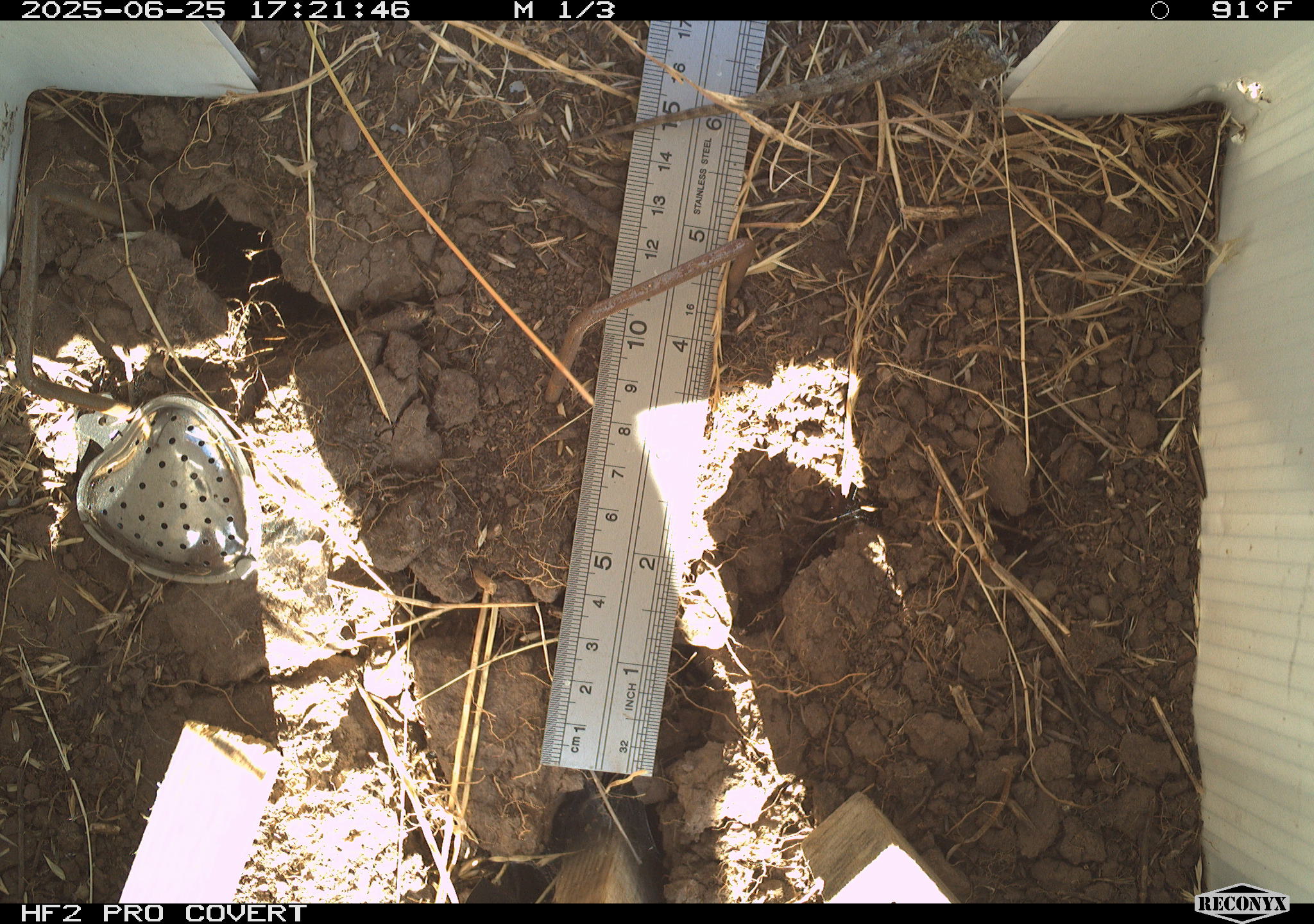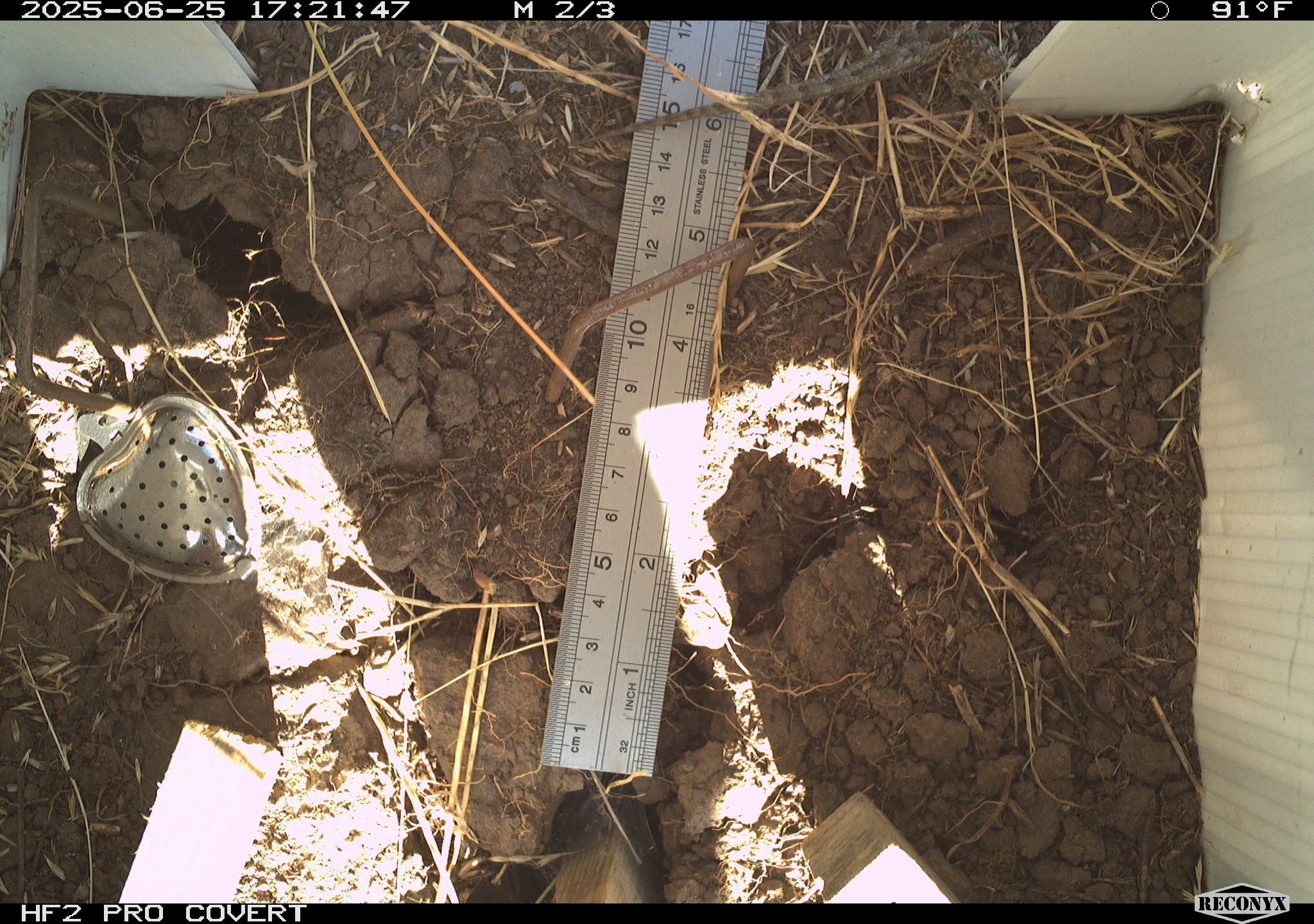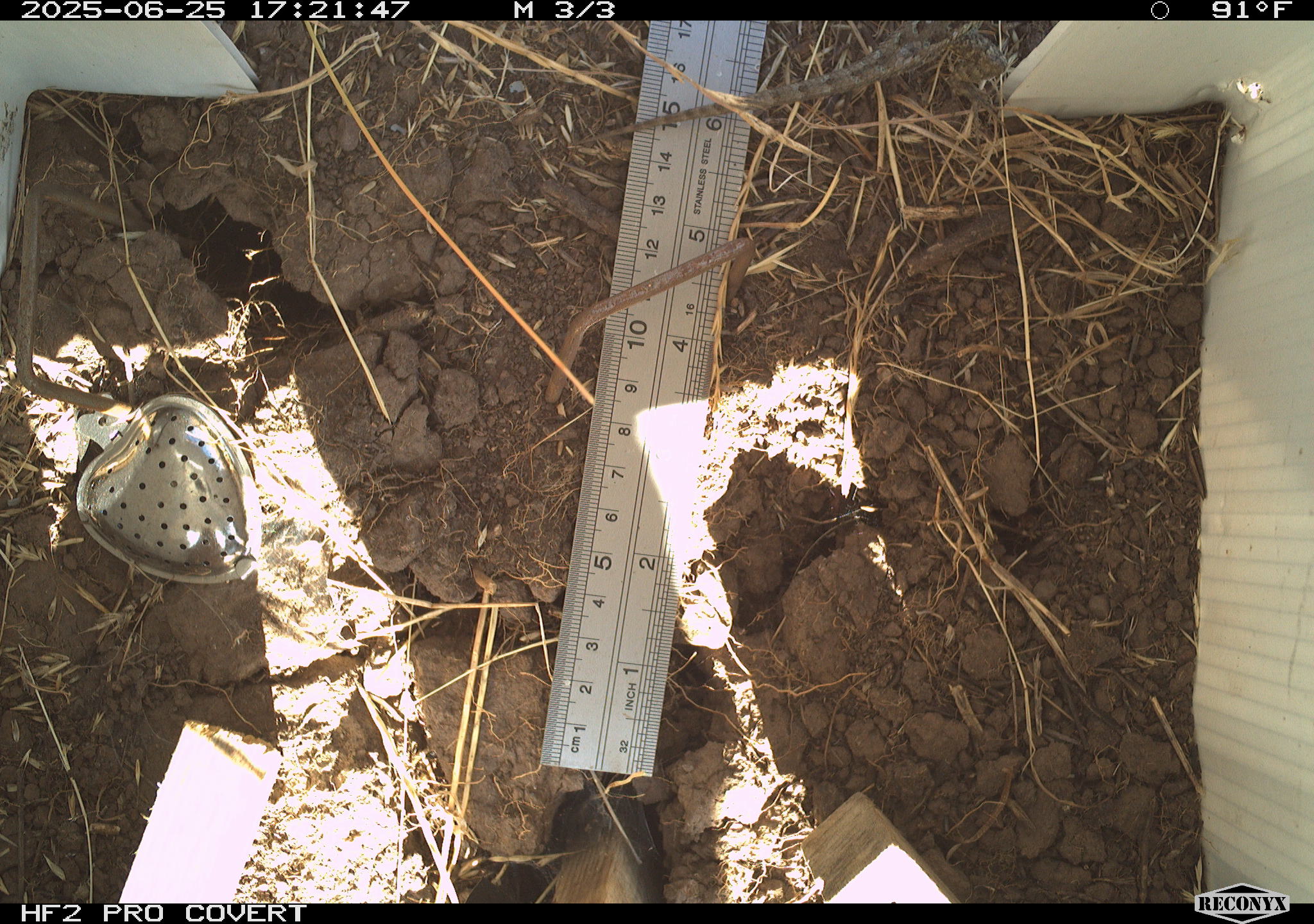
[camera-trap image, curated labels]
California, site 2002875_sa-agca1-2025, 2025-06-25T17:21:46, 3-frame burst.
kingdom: Animalia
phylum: Chordata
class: Reptilia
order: Squamata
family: Phrynosomatidae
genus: Sceloporus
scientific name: Sceloporus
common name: spiny lizards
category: sceloporus species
Sceloporus species (spiny lizards) (Sceloporus).